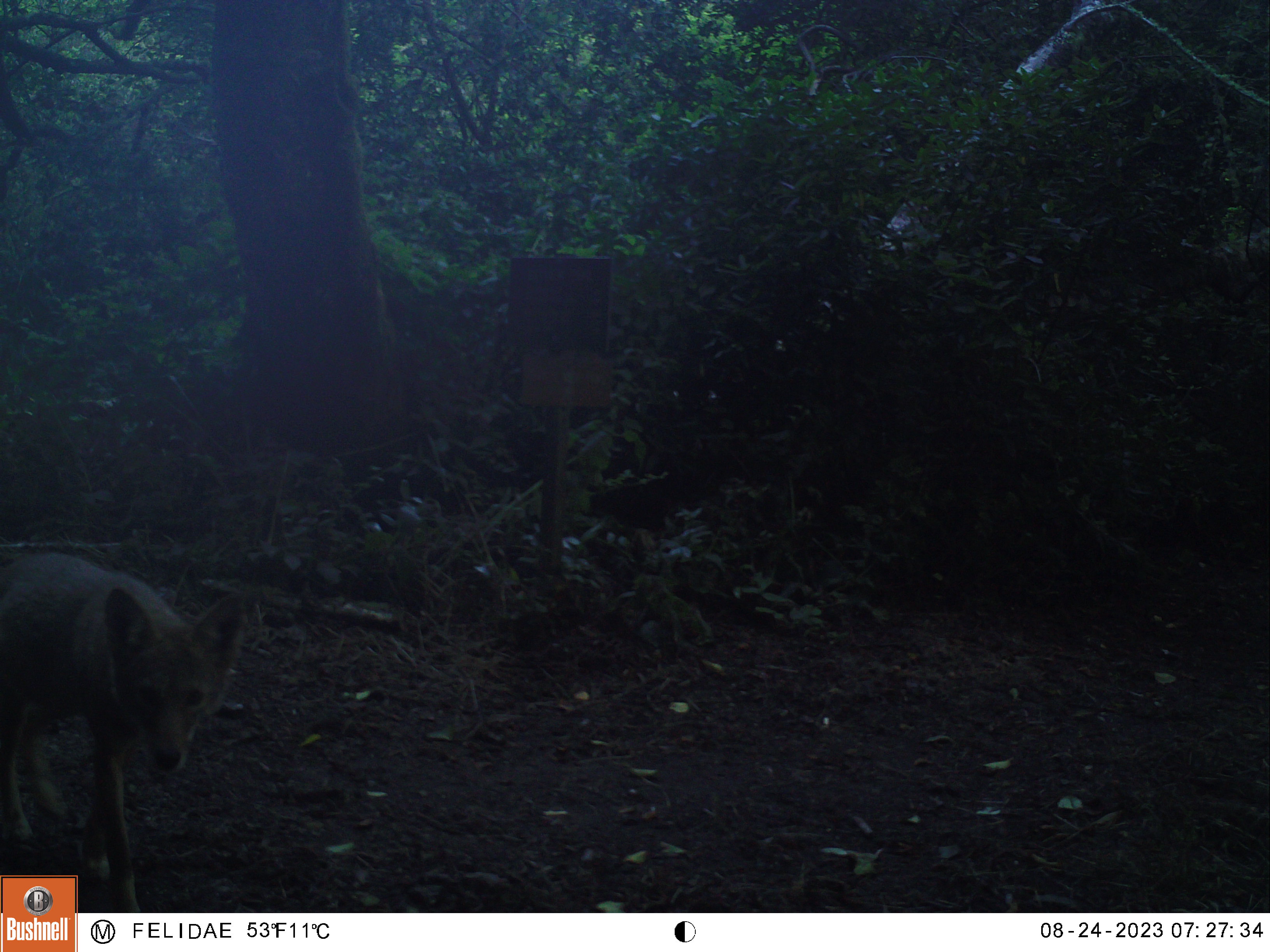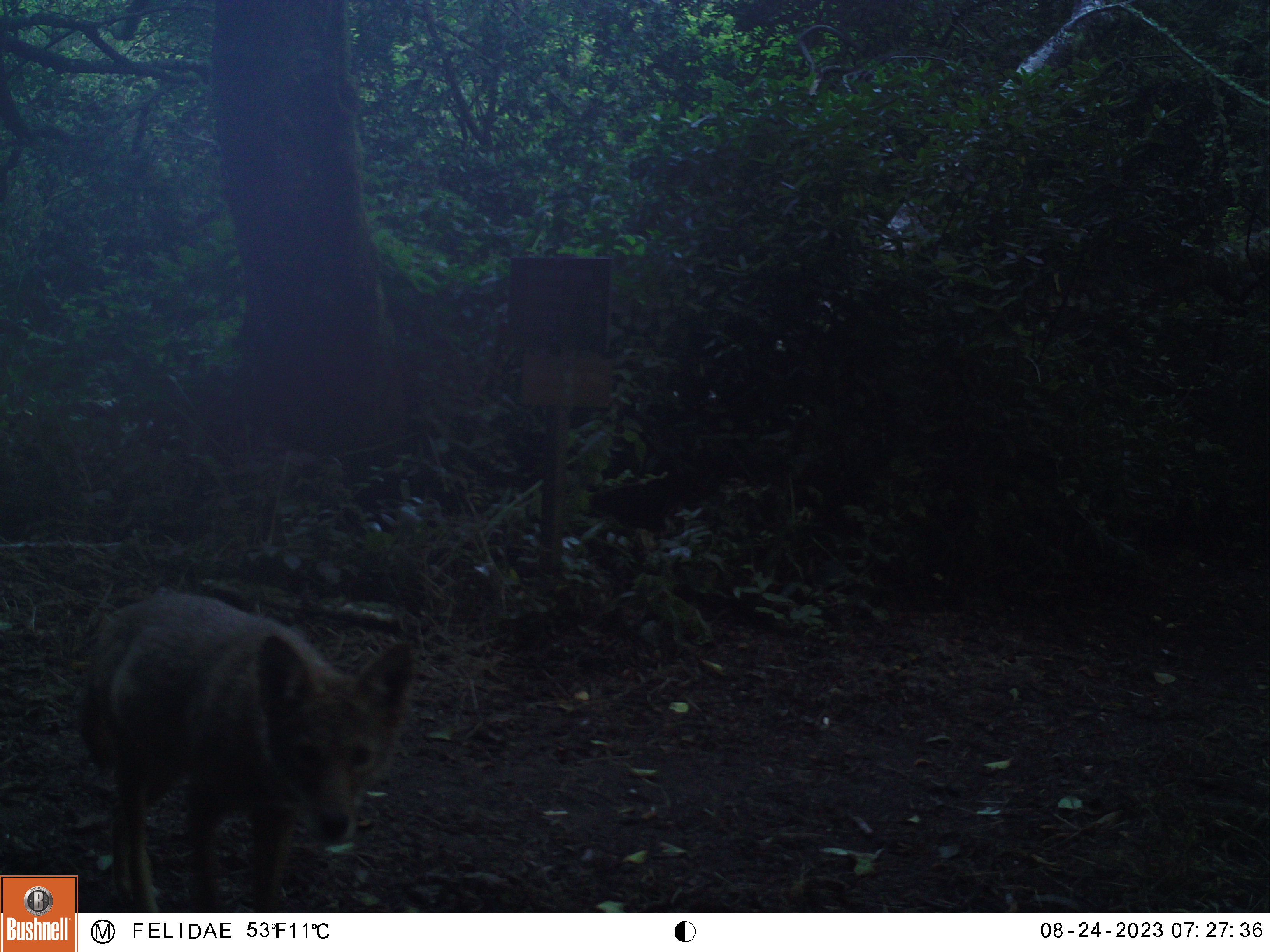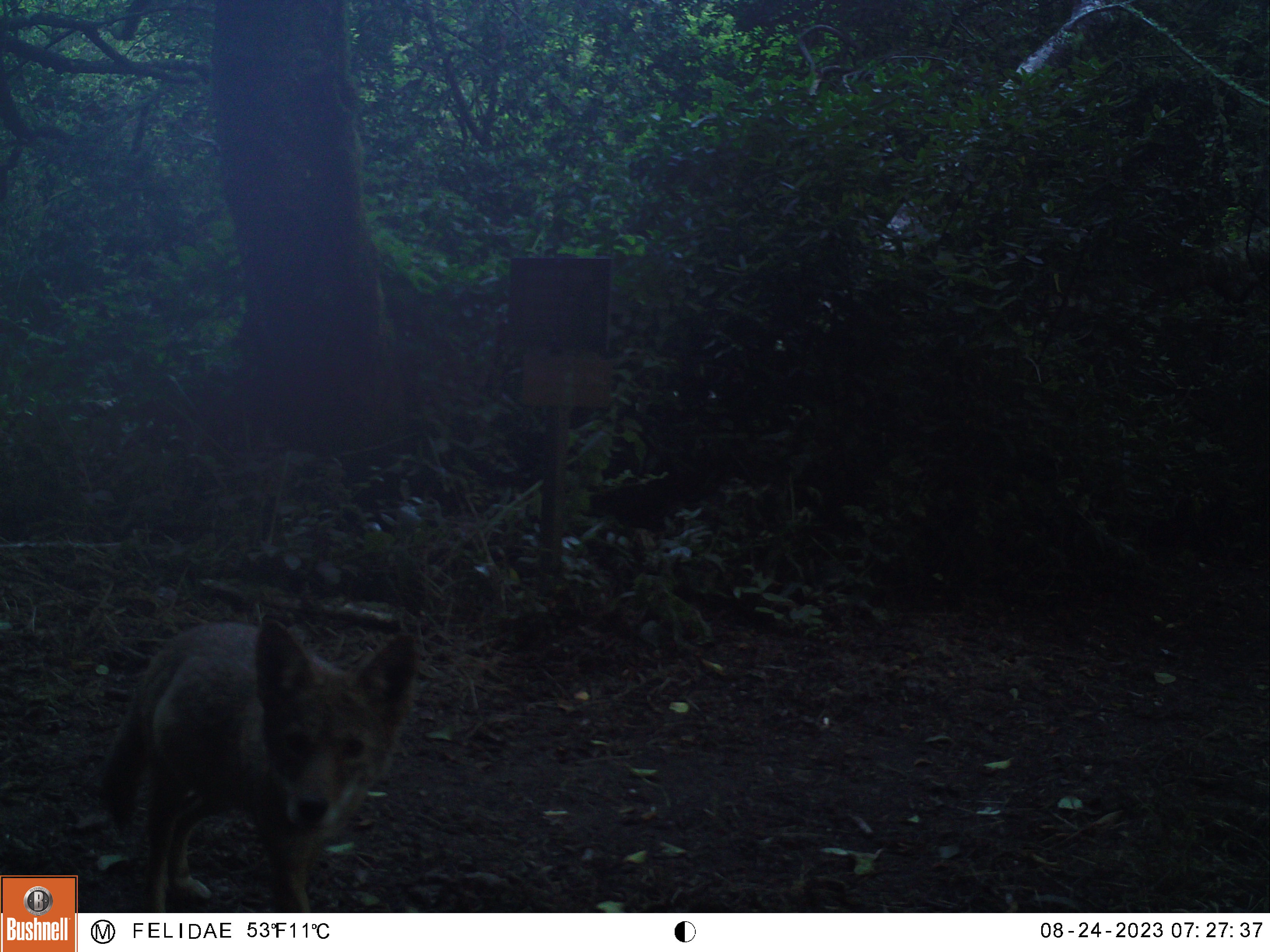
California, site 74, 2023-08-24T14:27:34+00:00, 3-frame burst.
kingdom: Animalia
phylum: Chordata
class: Mammalia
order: Carnivora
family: Canidae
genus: Canis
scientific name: Canis latrans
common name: coyote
Coyote (Canis latrans).